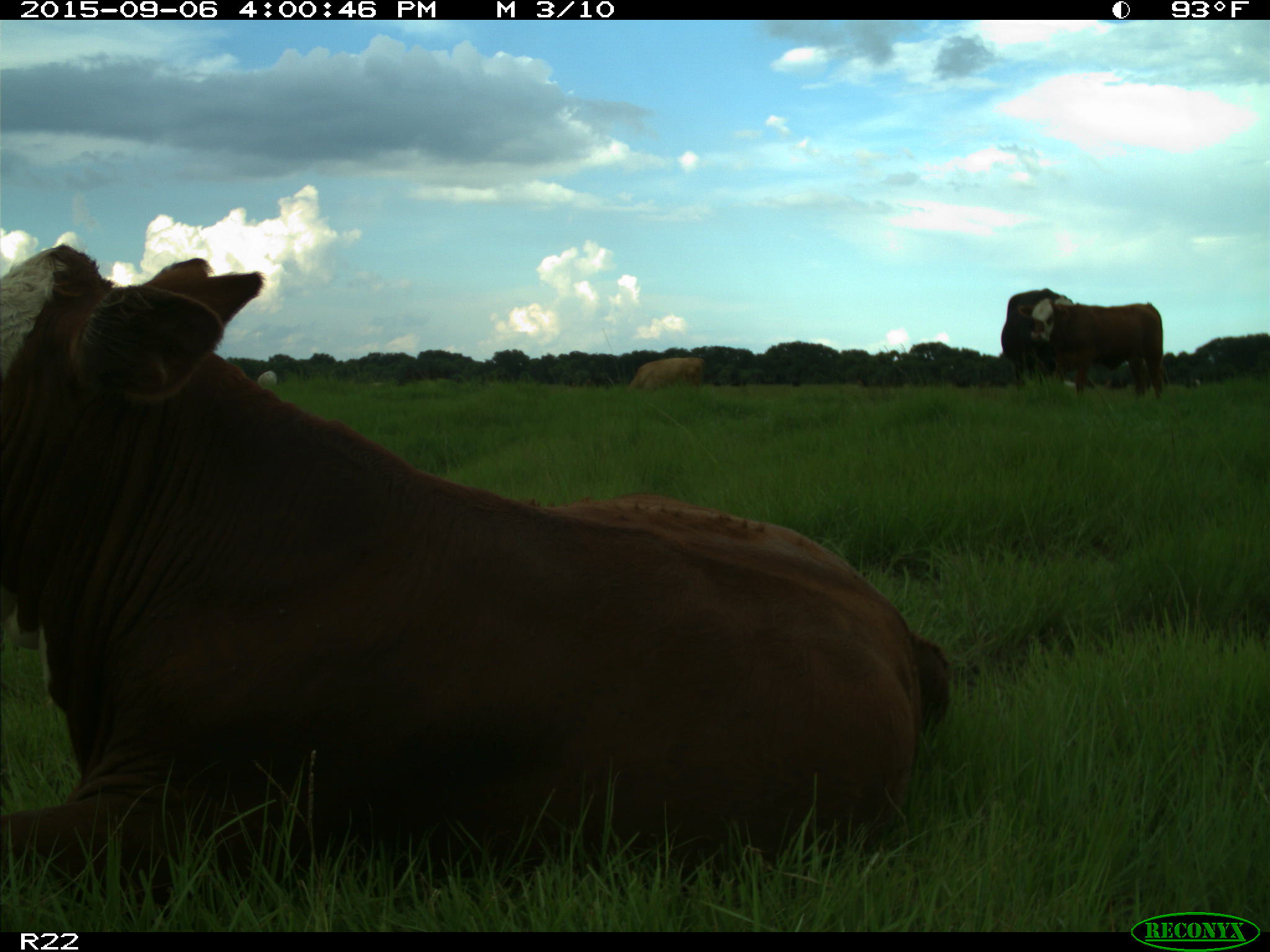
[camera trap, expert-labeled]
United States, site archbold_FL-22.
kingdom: Animalia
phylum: Chordata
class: Mammalia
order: Artiodactyla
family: Bovidae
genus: Bos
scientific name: Bos taurus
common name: domestic cow